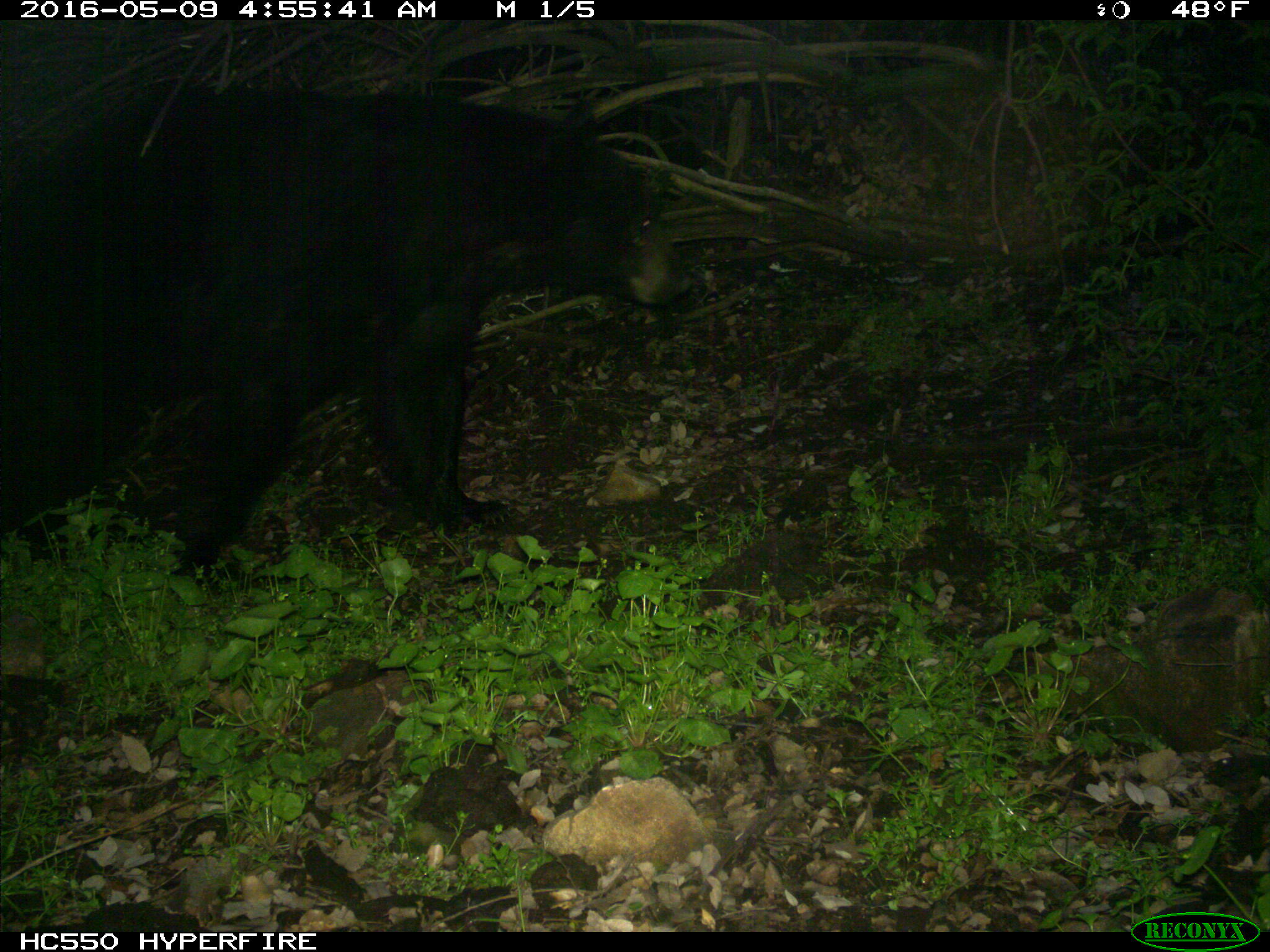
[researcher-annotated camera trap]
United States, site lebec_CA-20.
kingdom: Animalia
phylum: Chordata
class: Mammalia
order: Carnivora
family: Ursidae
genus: Ursus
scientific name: Ursus americanus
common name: american black bear